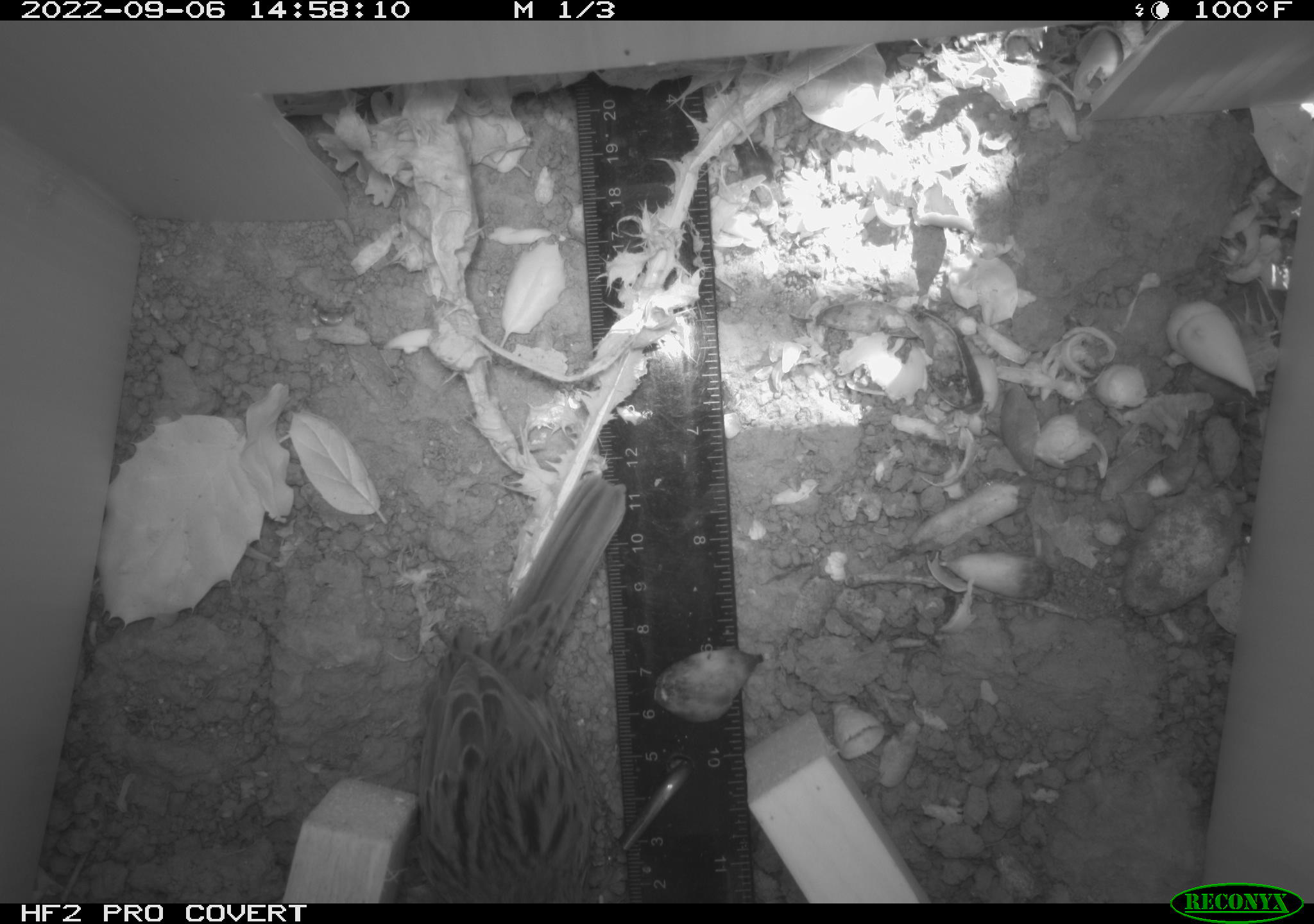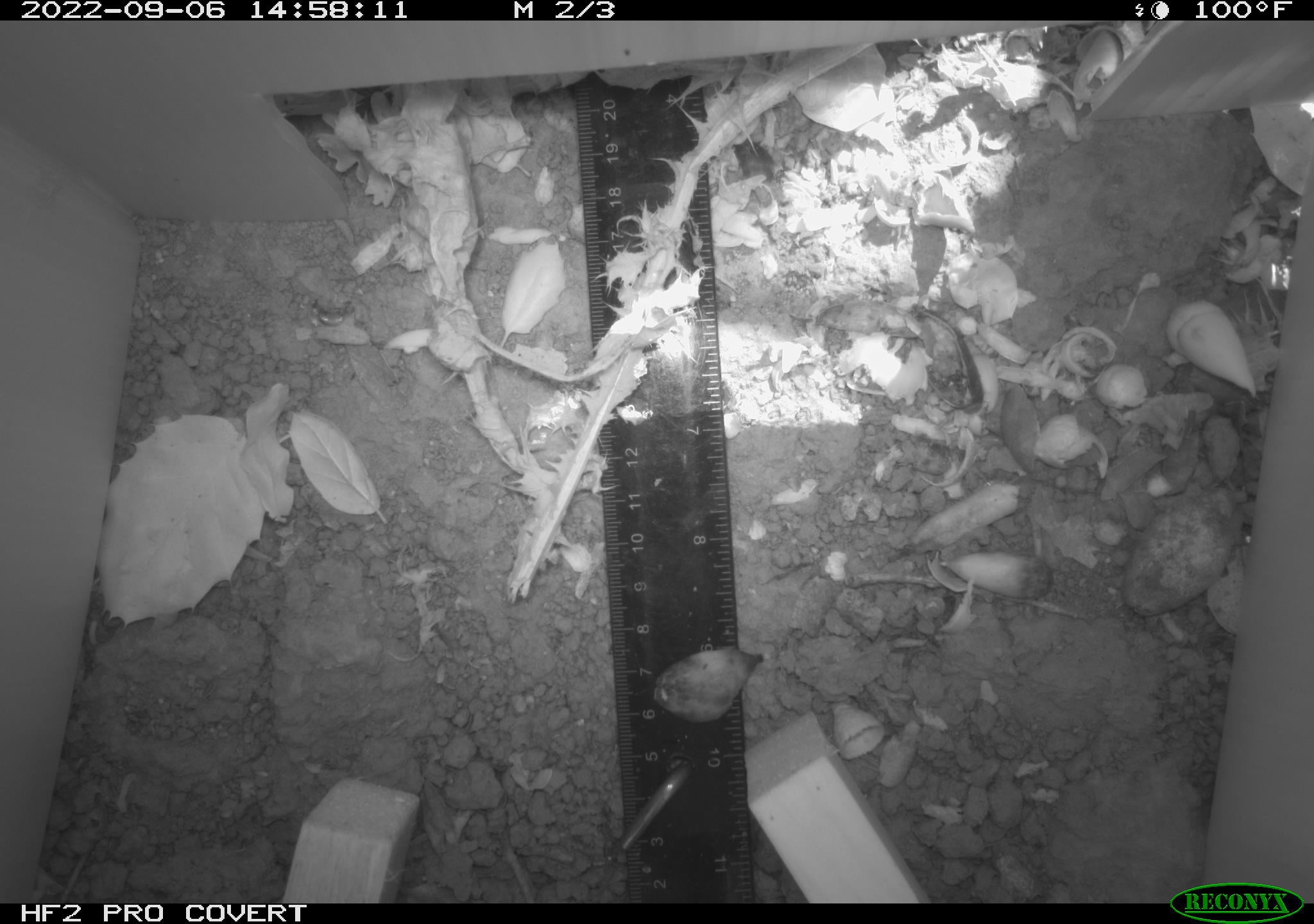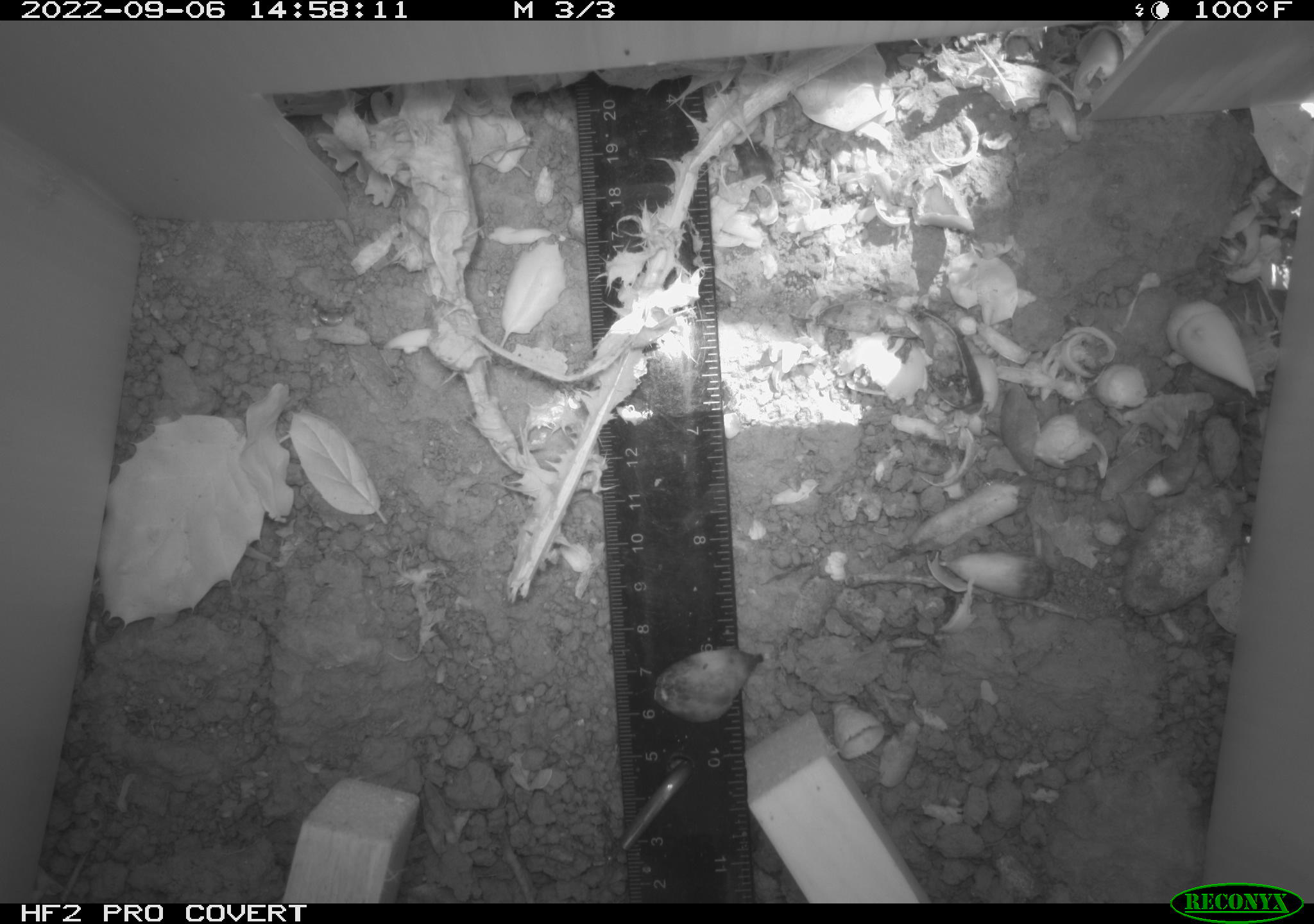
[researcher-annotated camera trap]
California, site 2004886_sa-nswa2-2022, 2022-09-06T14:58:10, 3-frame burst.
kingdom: Animalia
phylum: Chordata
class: Aves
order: Passeriformes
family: Passerellidae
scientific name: Passerellidae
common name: new world sparrows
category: passerellidae family